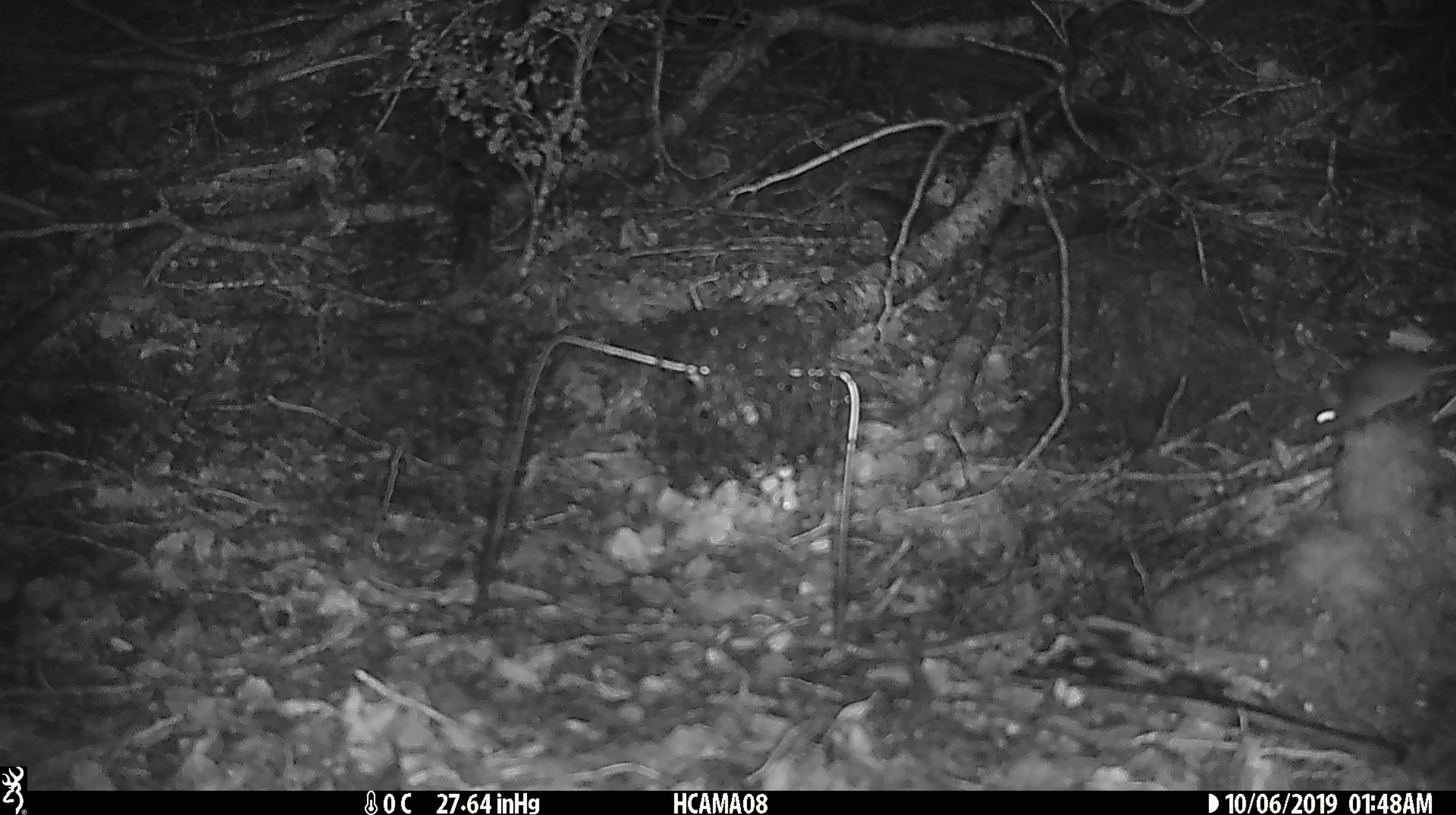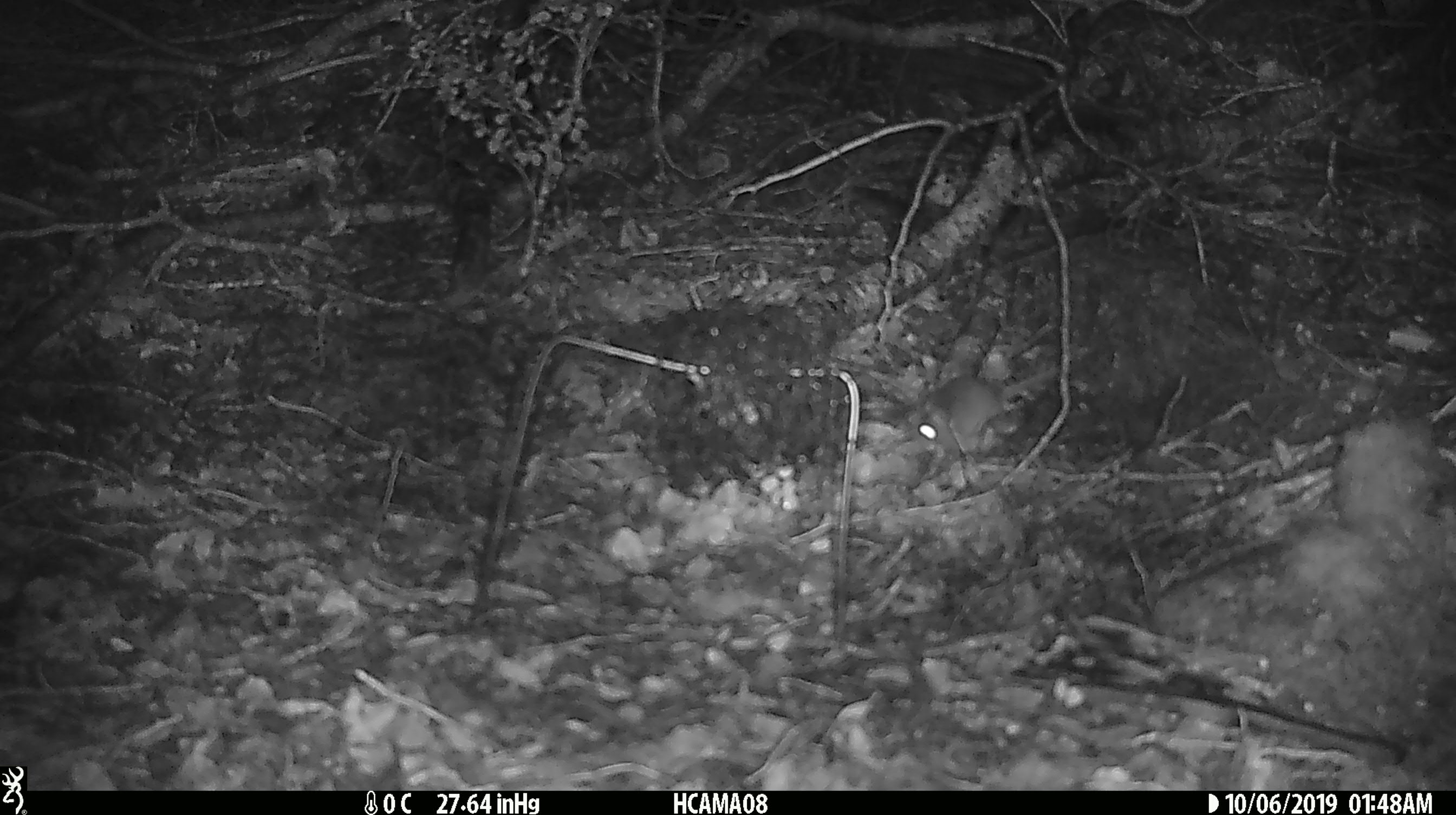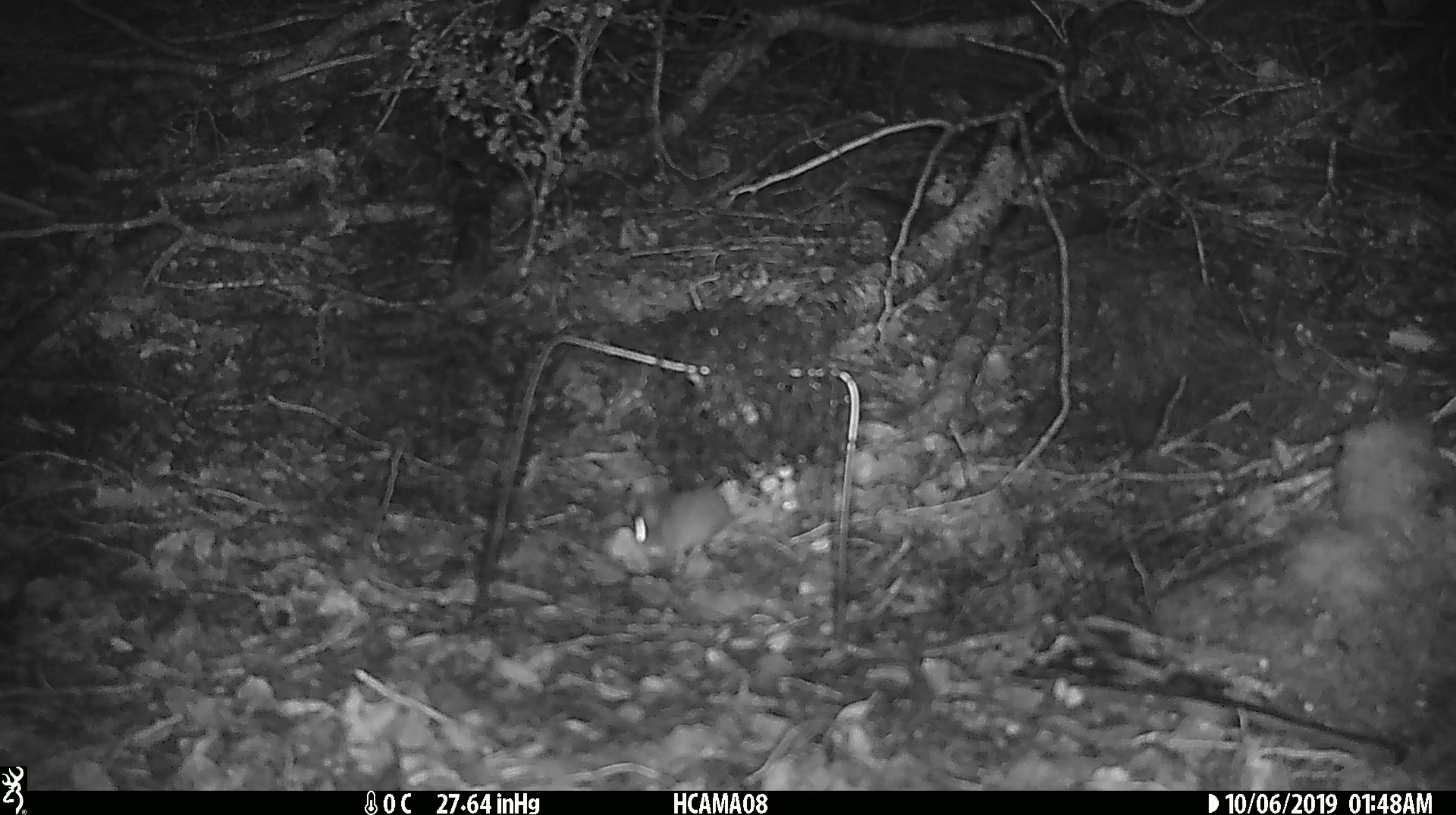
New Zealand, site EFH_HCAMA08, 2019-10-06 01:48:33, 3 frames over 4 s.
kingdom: Animalia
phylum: Chordata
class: Mammalia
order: Rodentia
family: Muridae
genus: Mus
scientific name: Mus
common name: mouse